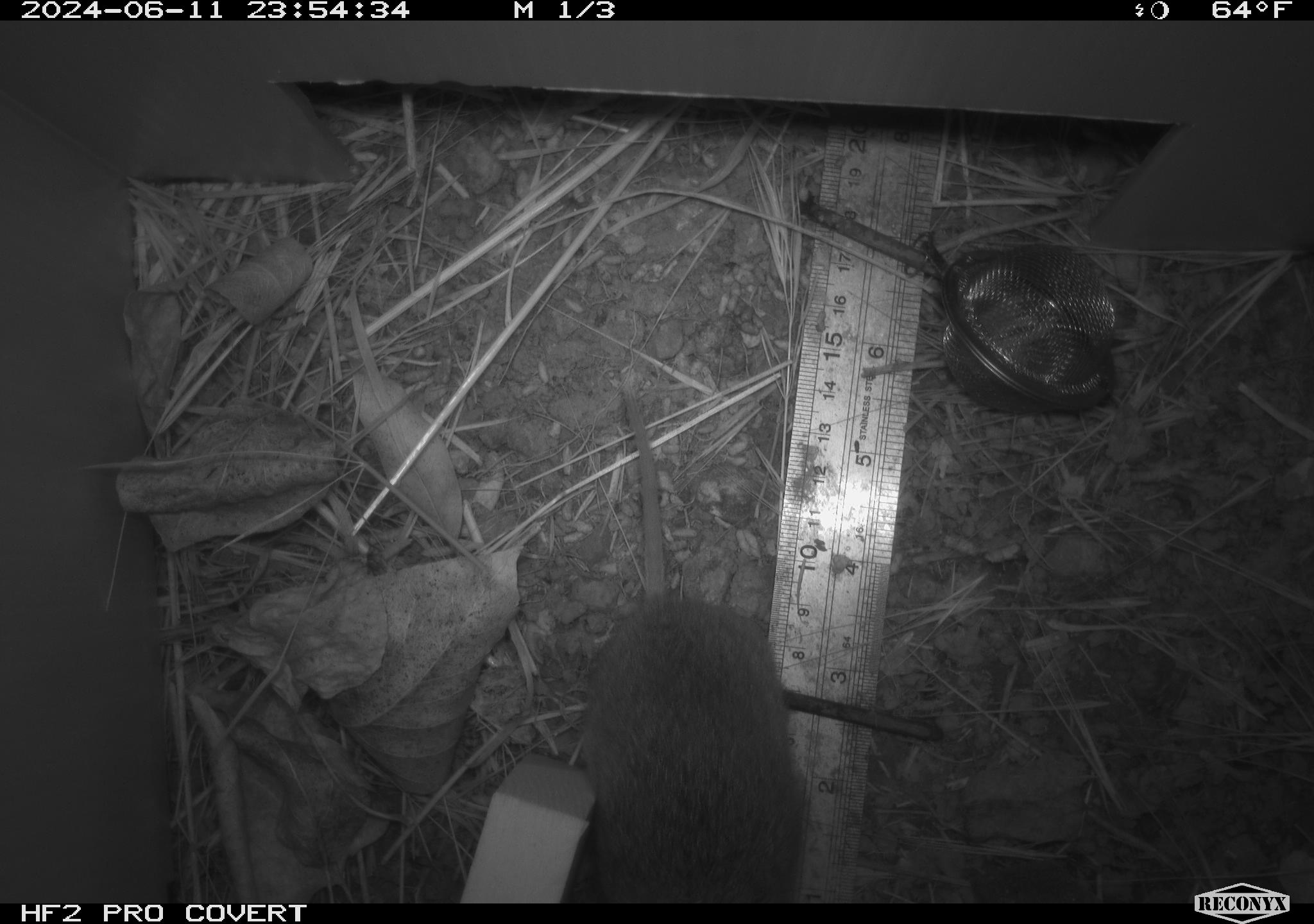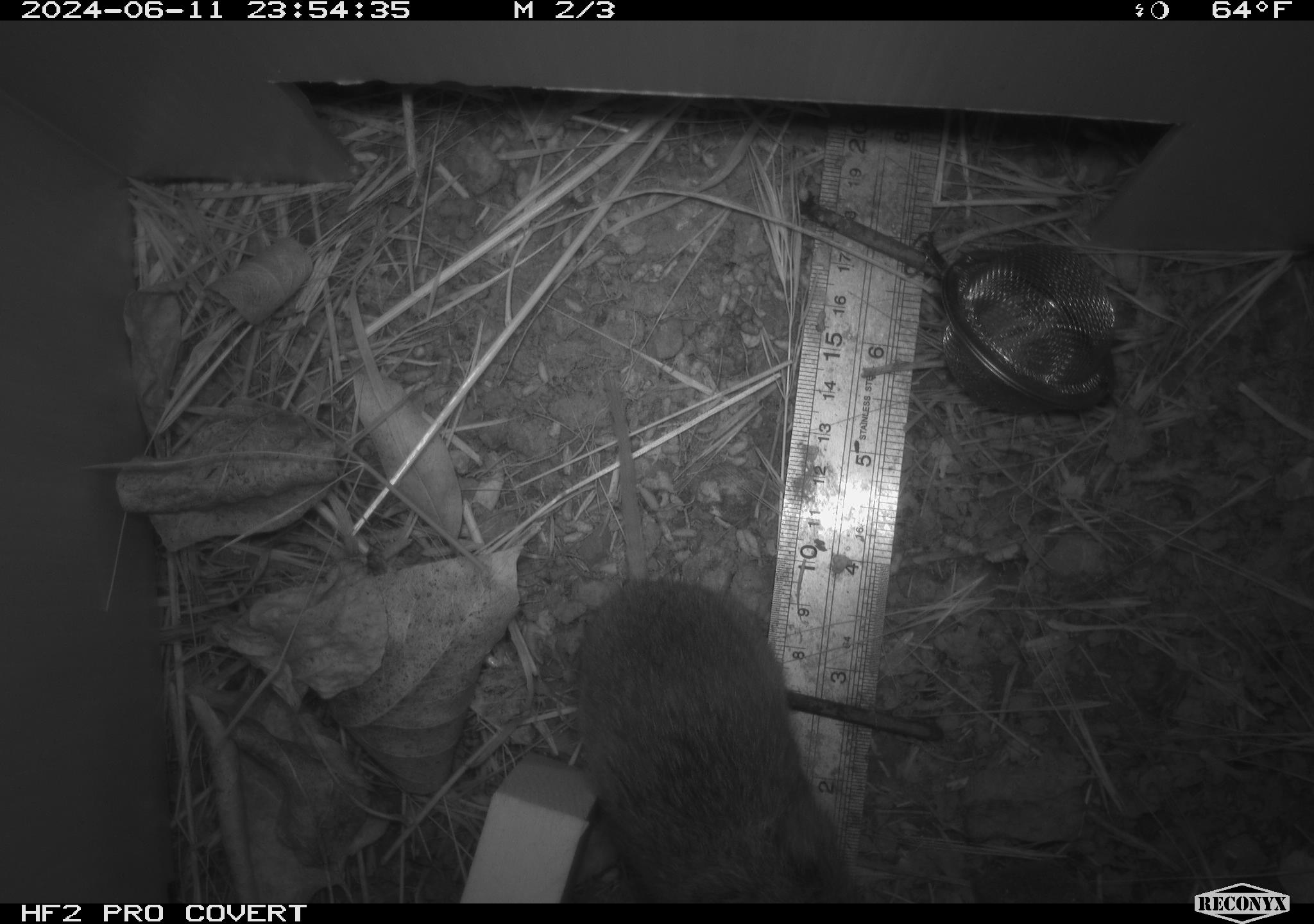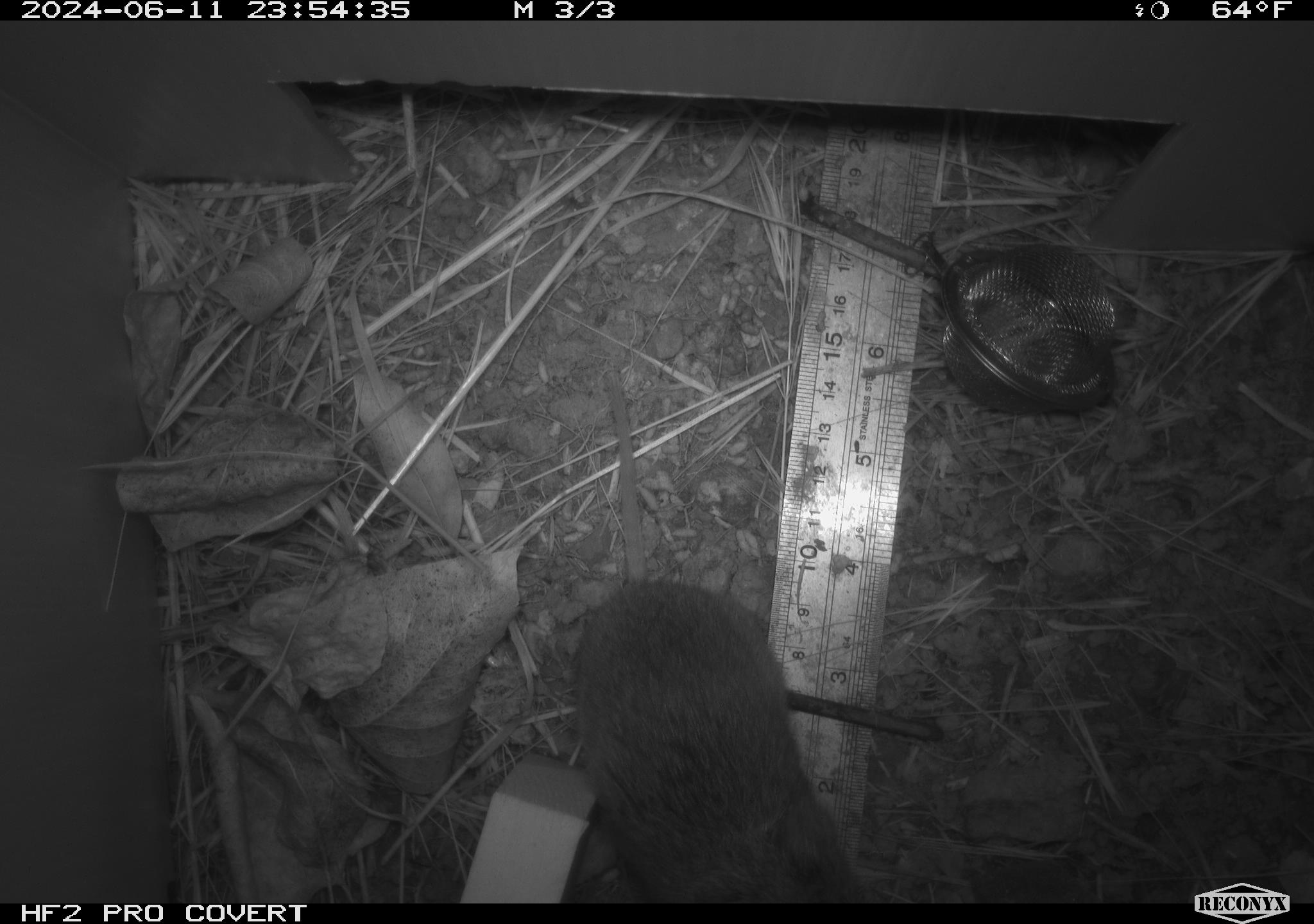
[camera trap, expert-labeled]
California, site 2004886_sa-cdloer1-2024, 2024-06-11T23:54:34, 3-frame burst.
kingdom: Animalia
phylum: Chordata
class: Mammalia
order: Rodentia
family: Cricetidae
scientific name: Arvicolinae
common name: voles, lemmings, and muskrats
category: arvicolinae subfamily